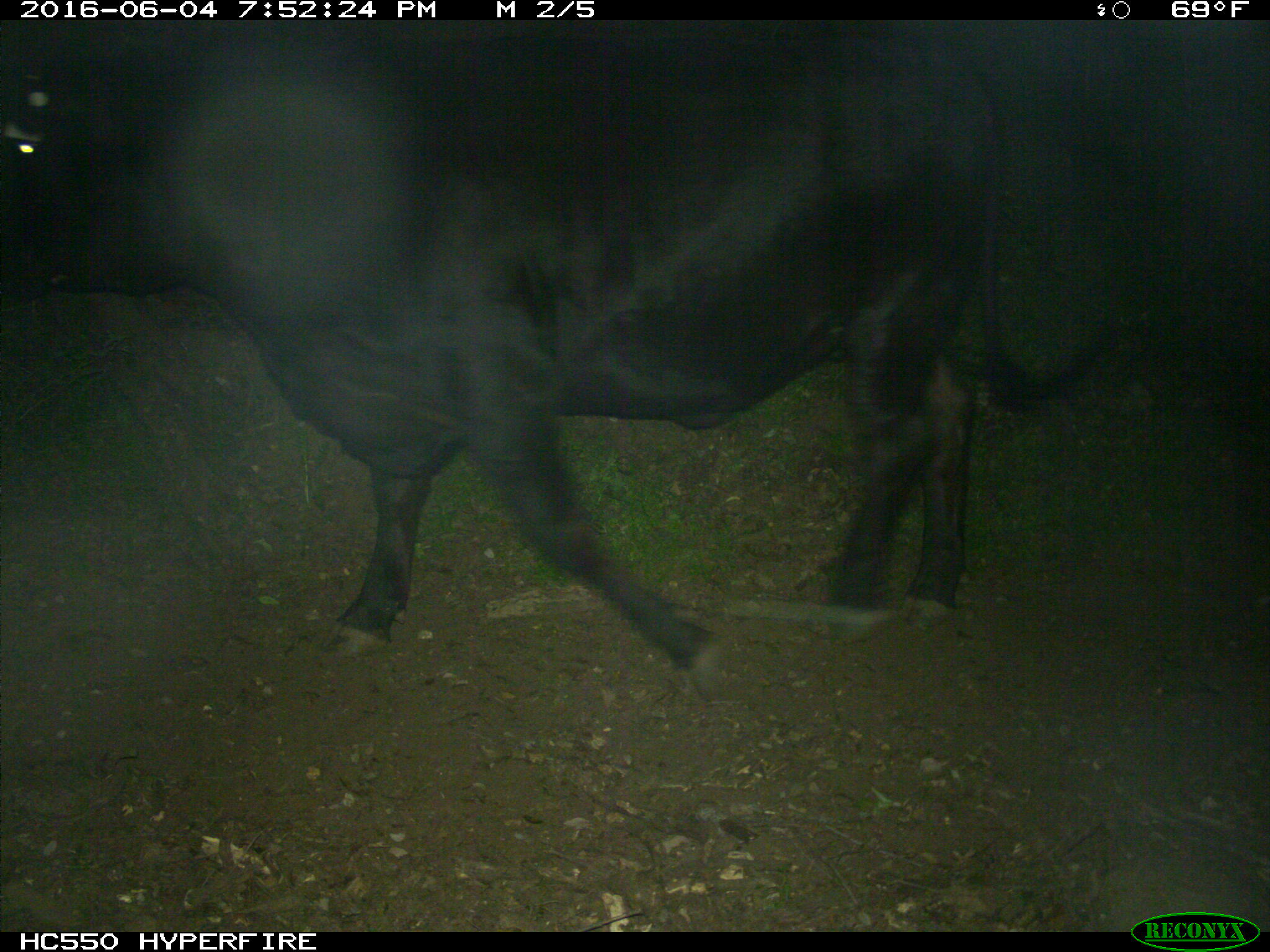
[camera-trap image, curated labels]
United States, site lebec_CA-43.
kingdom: Animalia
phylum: Chordata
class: Mammalia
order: Artiodactyla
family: Bovidae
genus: Bos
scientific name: Bos taurus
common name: domestic cow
Bos taurus (domestic cow).